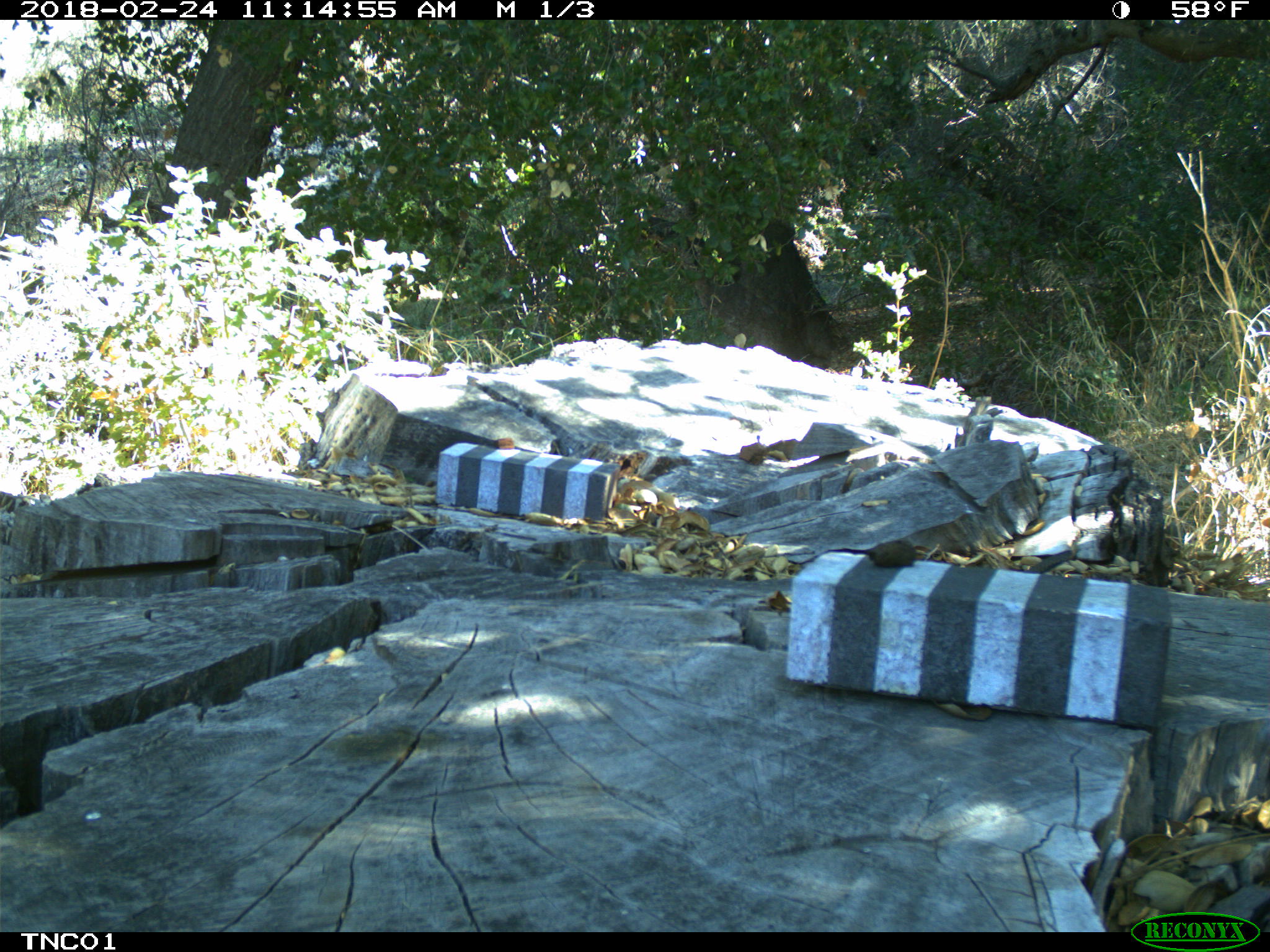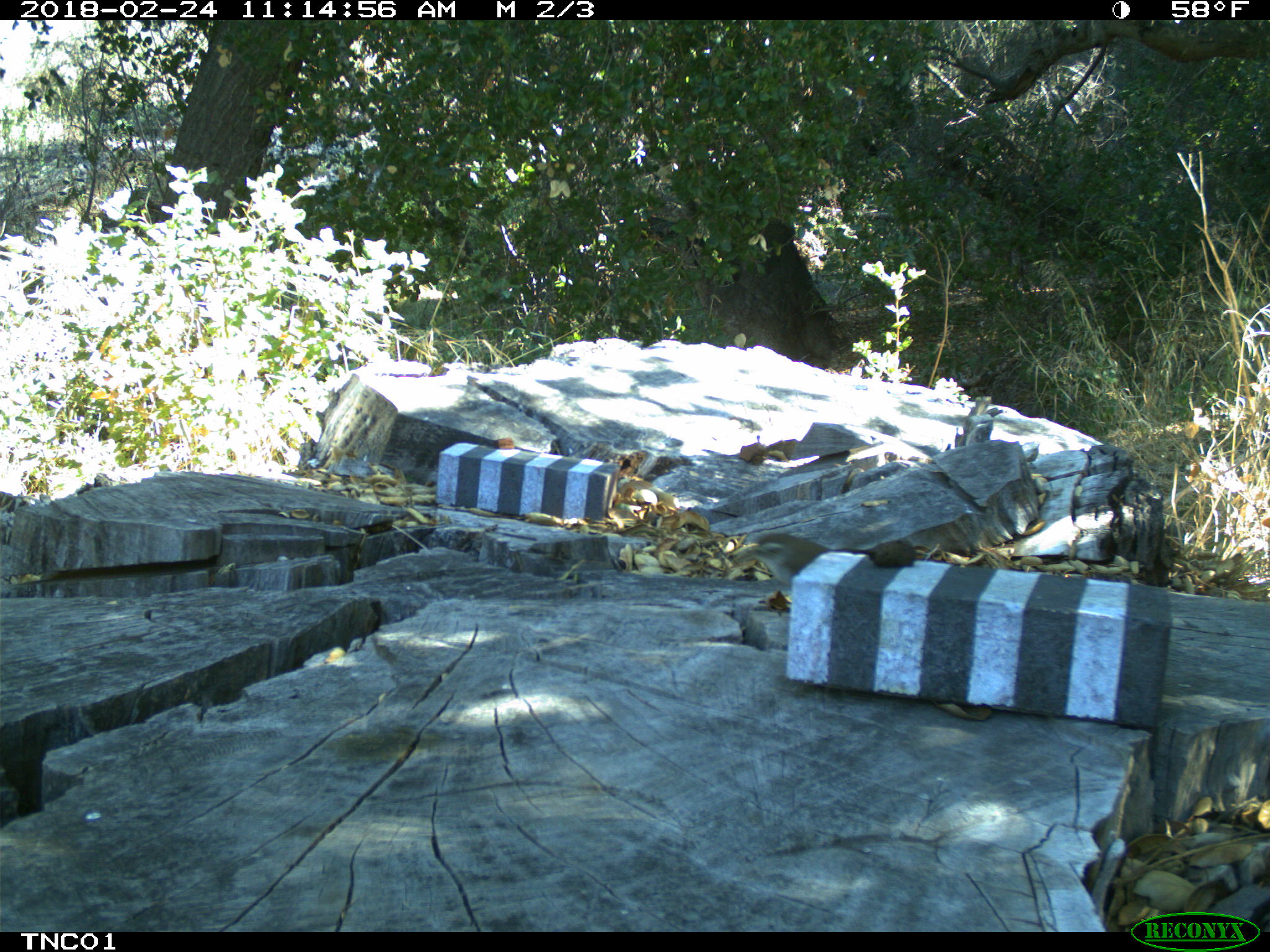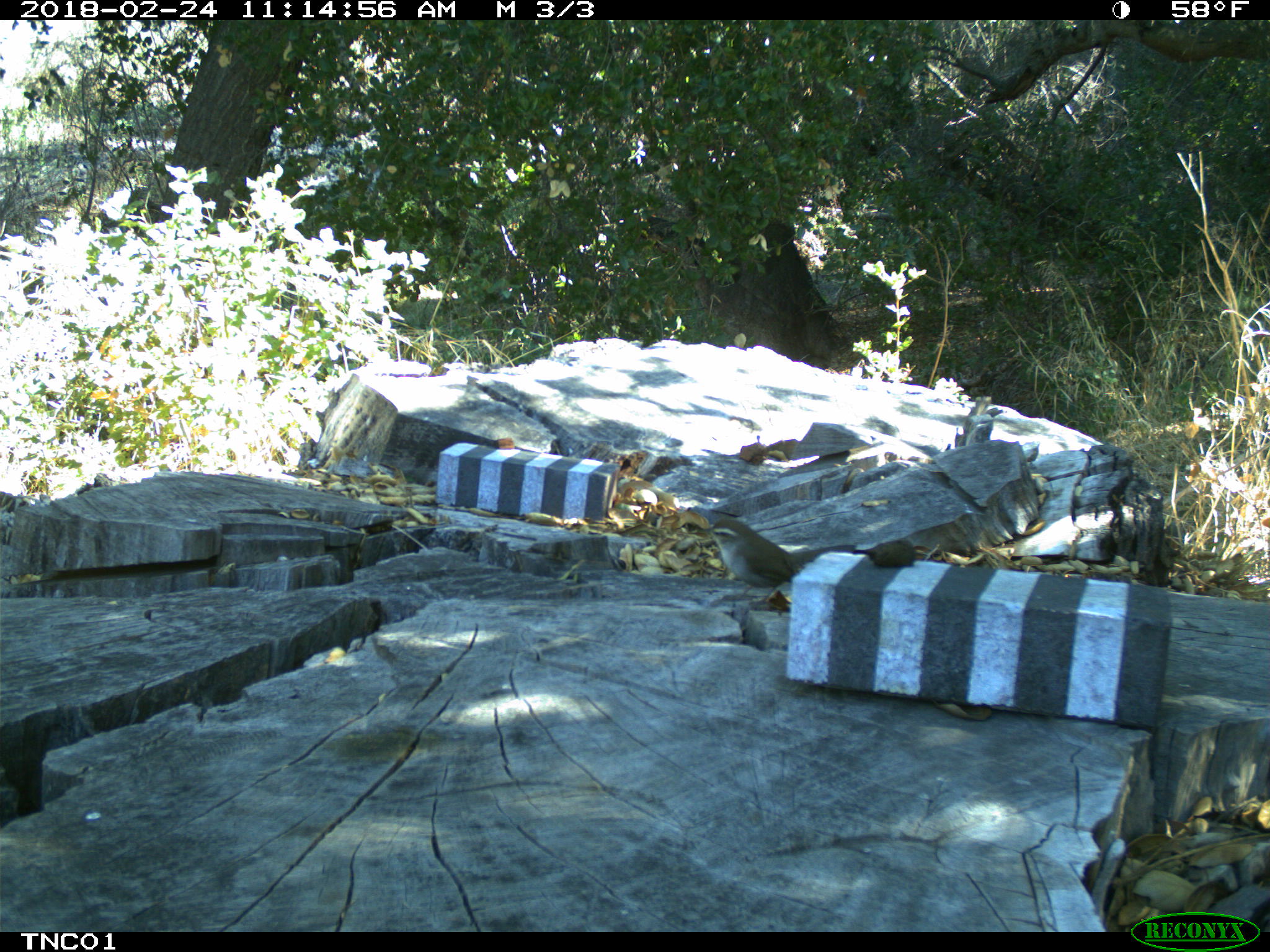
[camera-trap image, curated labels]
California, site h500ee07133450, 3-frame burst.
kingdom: Animalia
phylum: Chordata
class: Aves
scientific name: Aves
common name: bird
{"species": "bird (Aves)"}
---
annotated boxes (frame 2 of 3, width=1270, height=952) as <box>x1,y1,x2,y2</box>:
bird: <box>734,529,835,594</box>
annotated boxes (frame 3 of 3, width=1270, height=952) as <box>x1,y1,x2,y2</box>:
bird: <box>694,518,829,608</box>